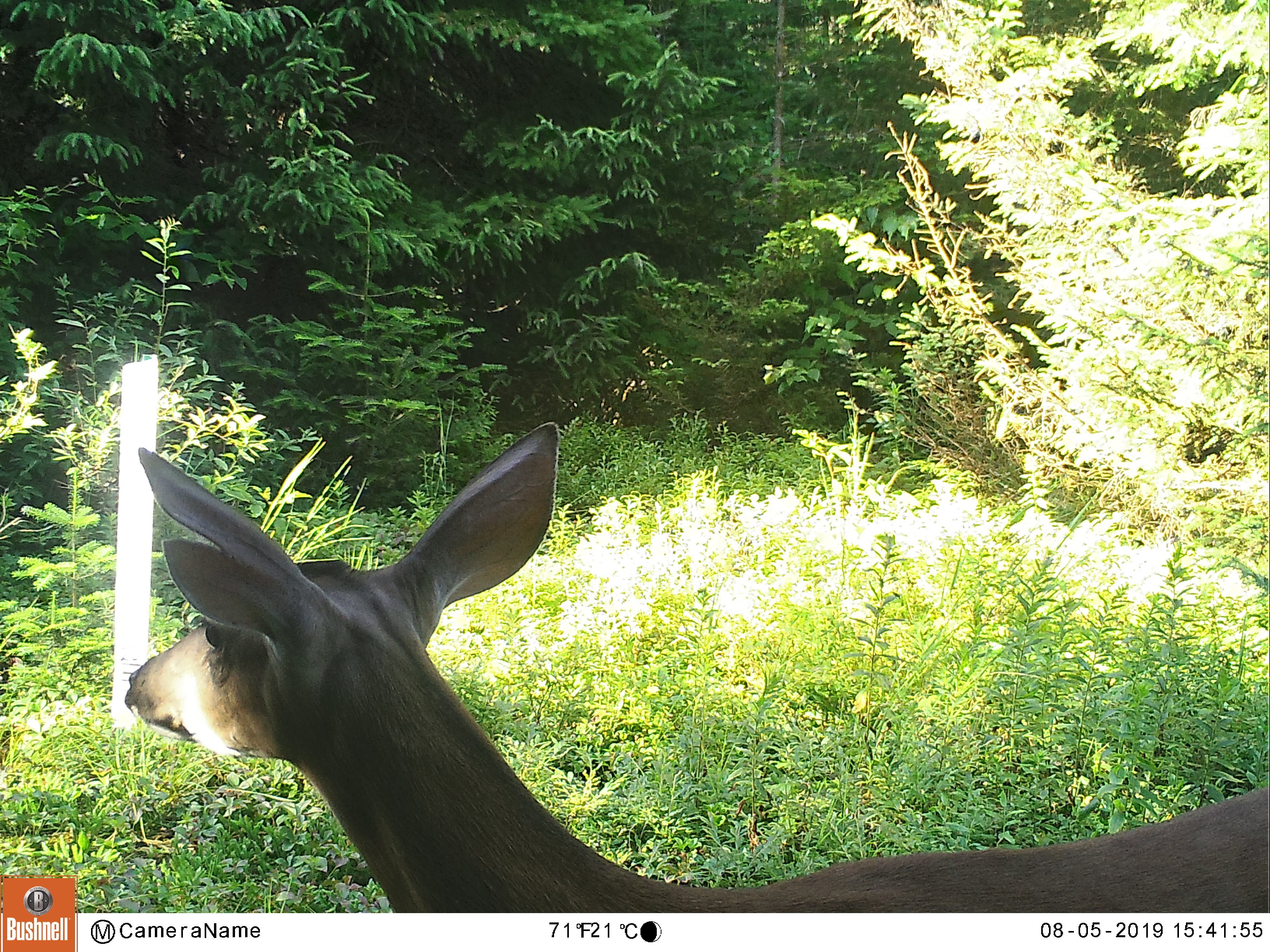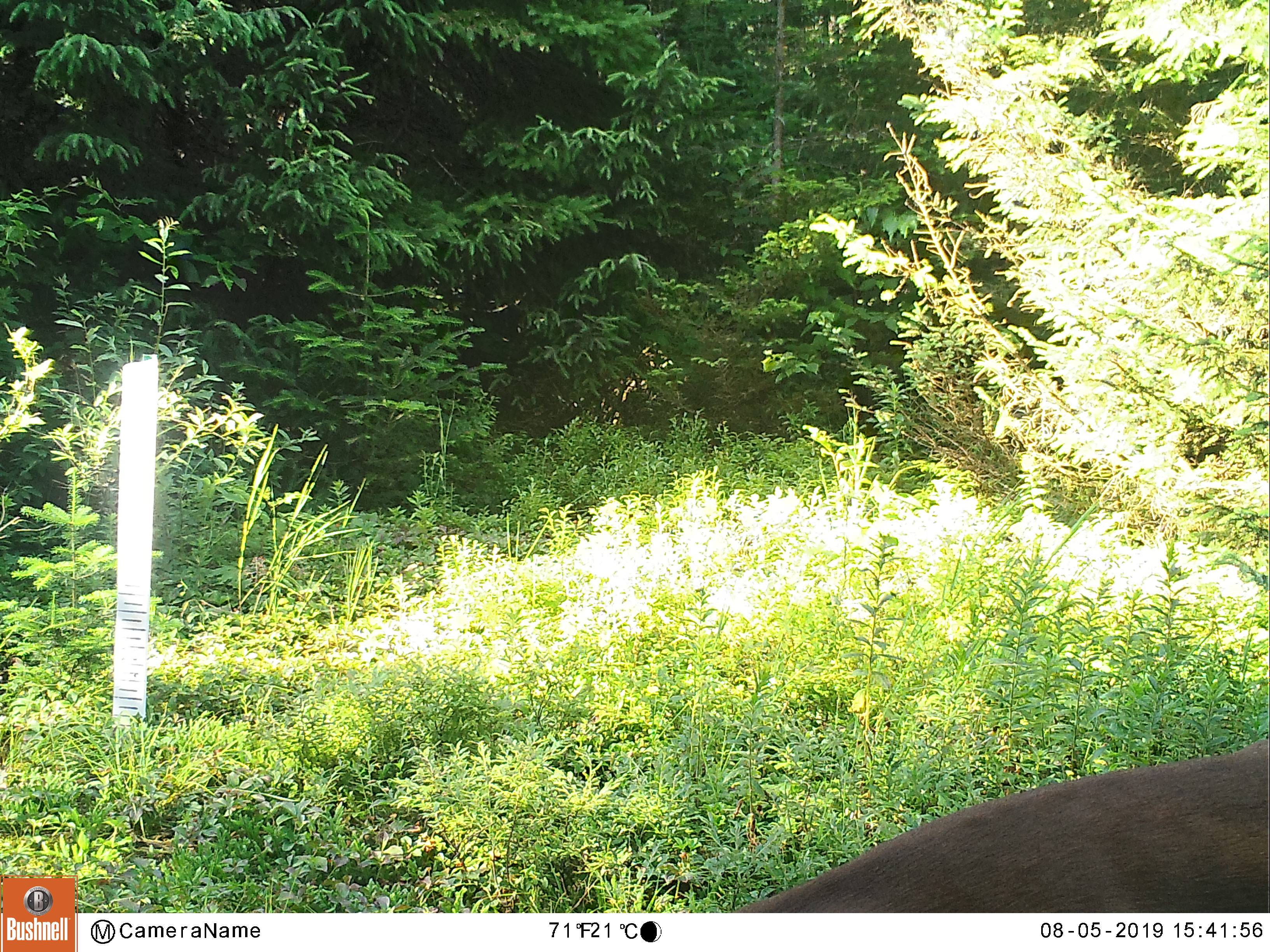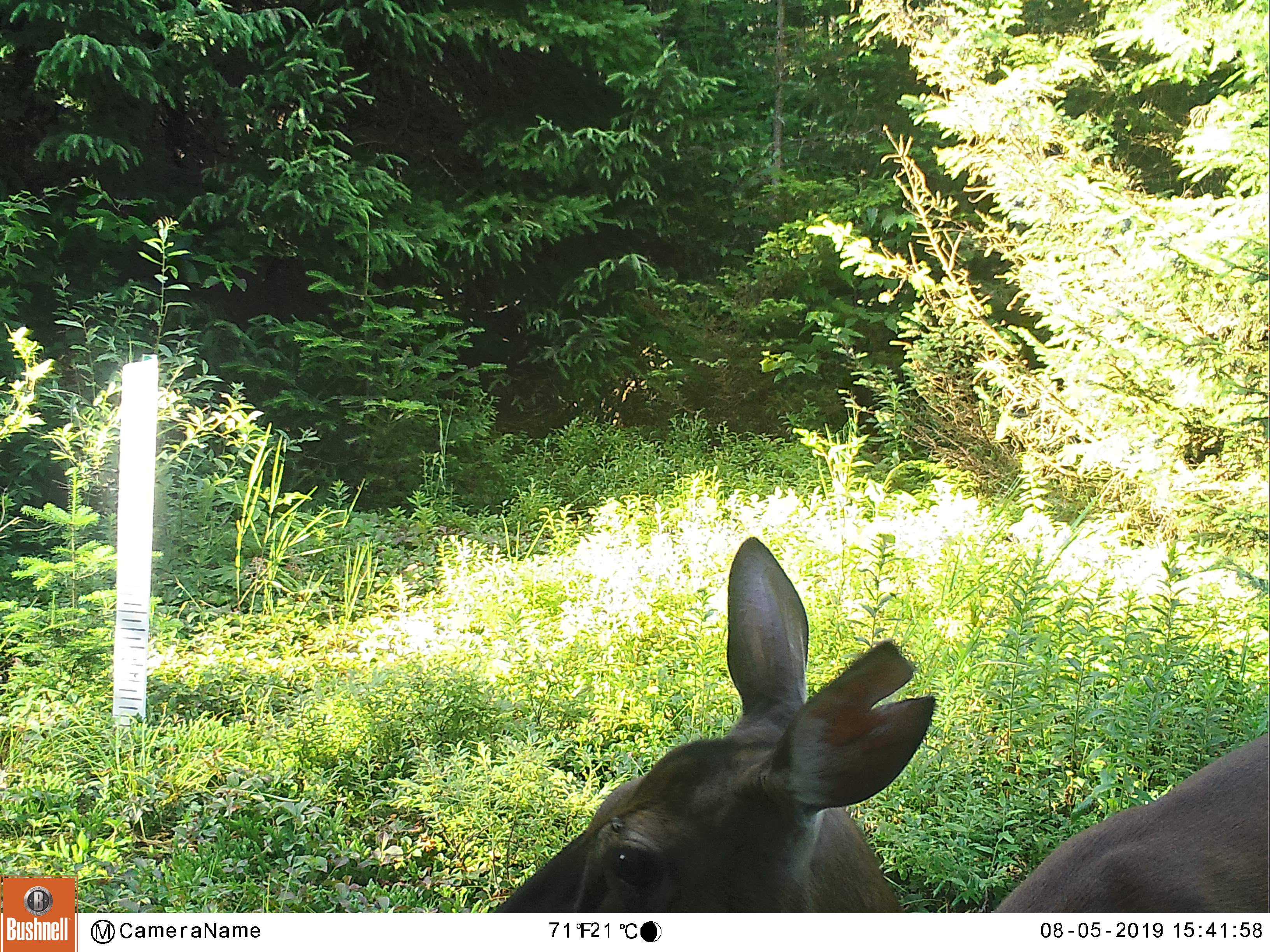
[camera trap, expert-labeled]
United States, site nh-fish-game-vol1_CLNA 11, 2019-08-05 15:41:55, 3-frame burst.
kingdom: Animalia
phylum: Chordata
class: Mammalia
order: Artiodactyla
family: Cervidae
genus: Odocoileus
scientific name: Odocoileus virginianus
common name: white-tailed deer